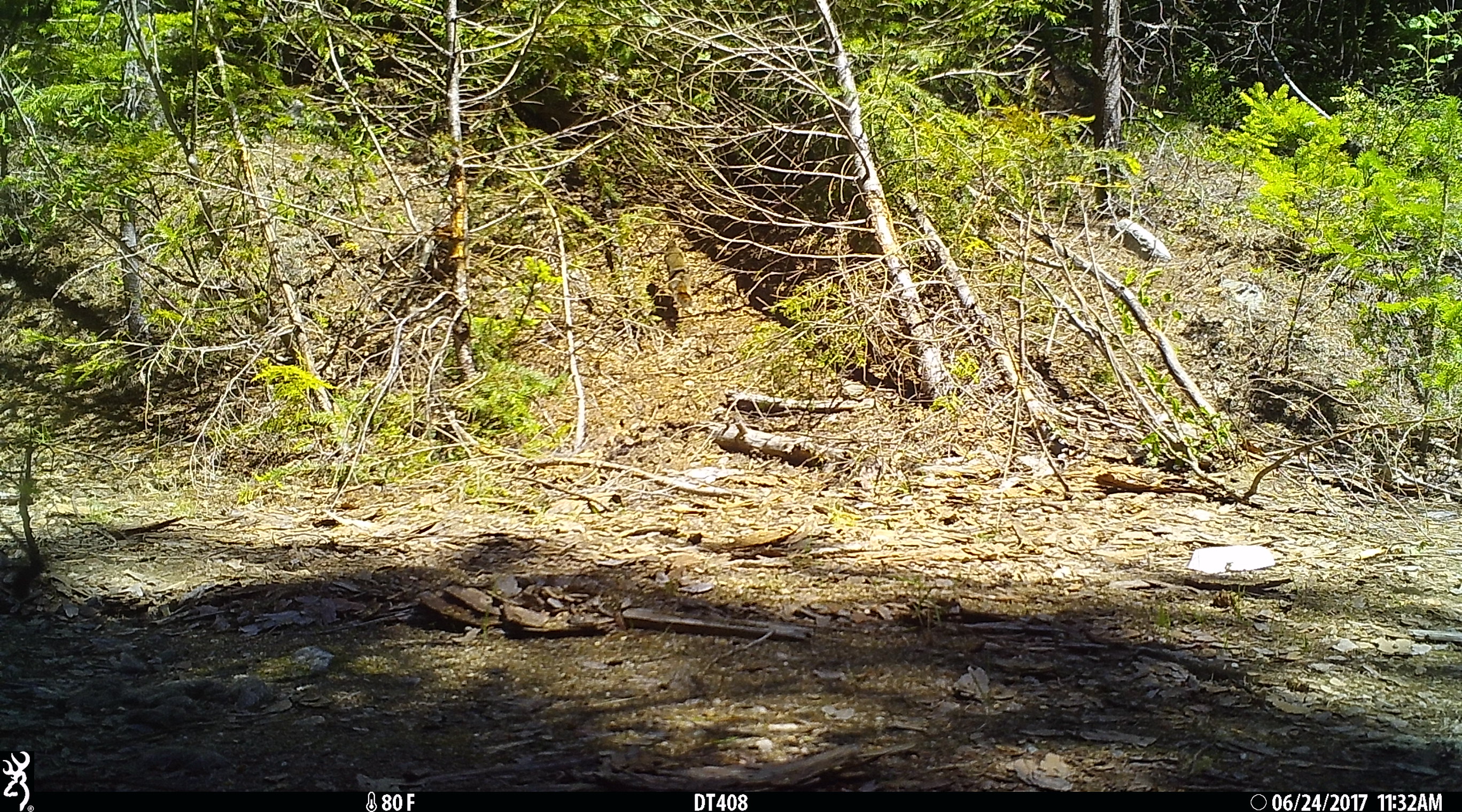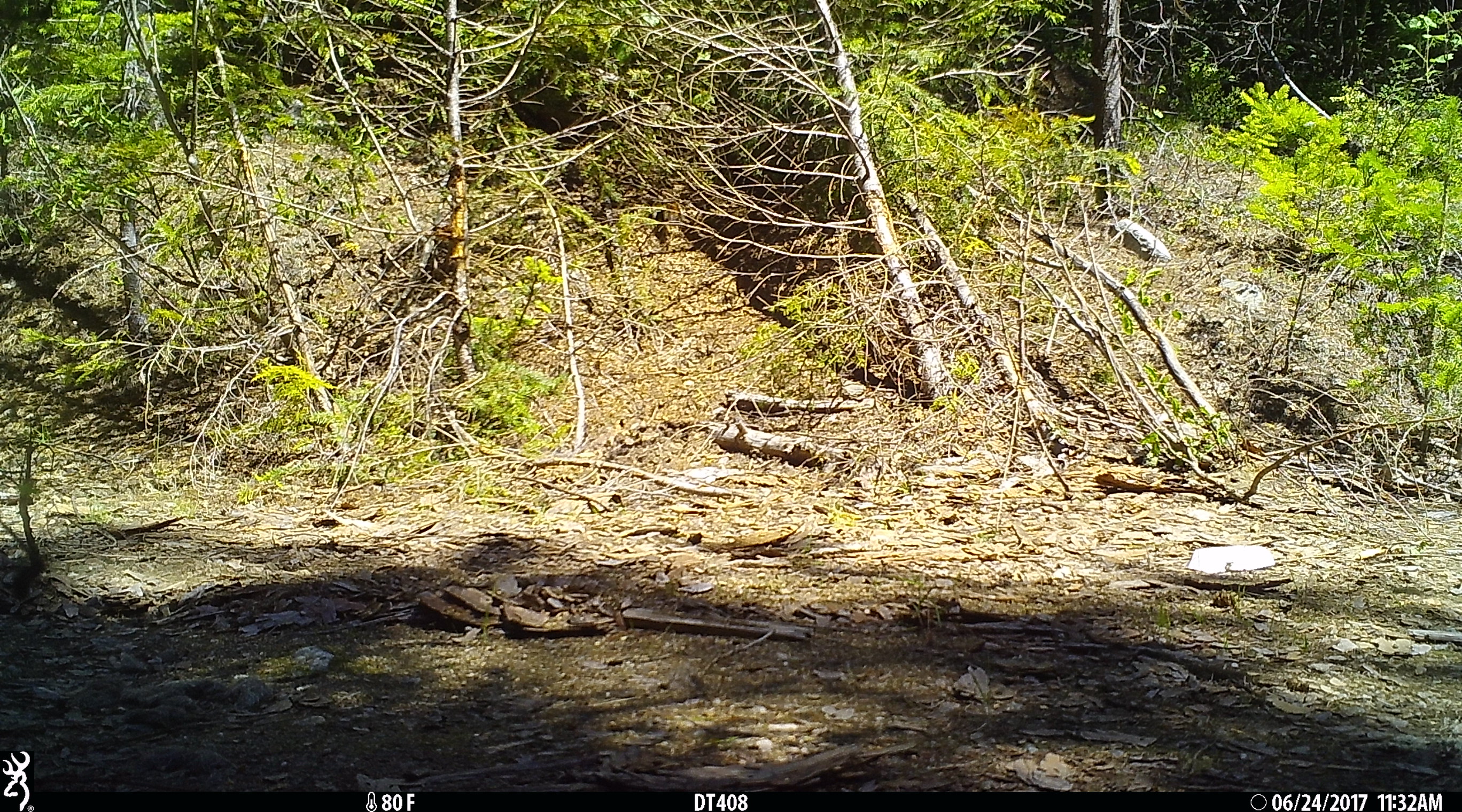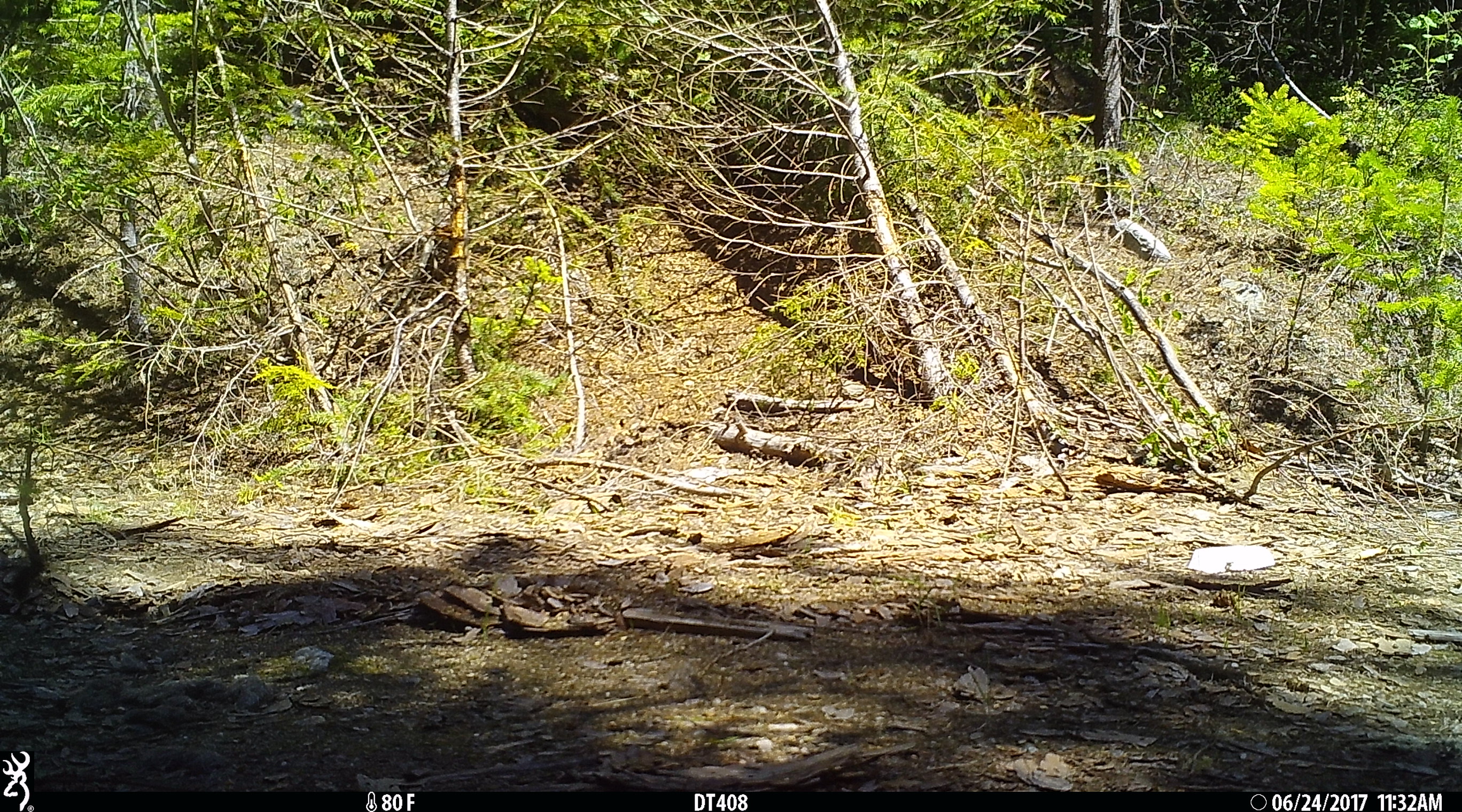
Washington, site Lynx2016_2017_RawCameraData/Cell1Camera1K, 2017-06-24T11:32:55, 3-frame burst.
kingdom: Animalia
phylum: Chordata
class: Mammalia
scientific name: Mammalia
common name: small mammal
Small mammal (Mammalia). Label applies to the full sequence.